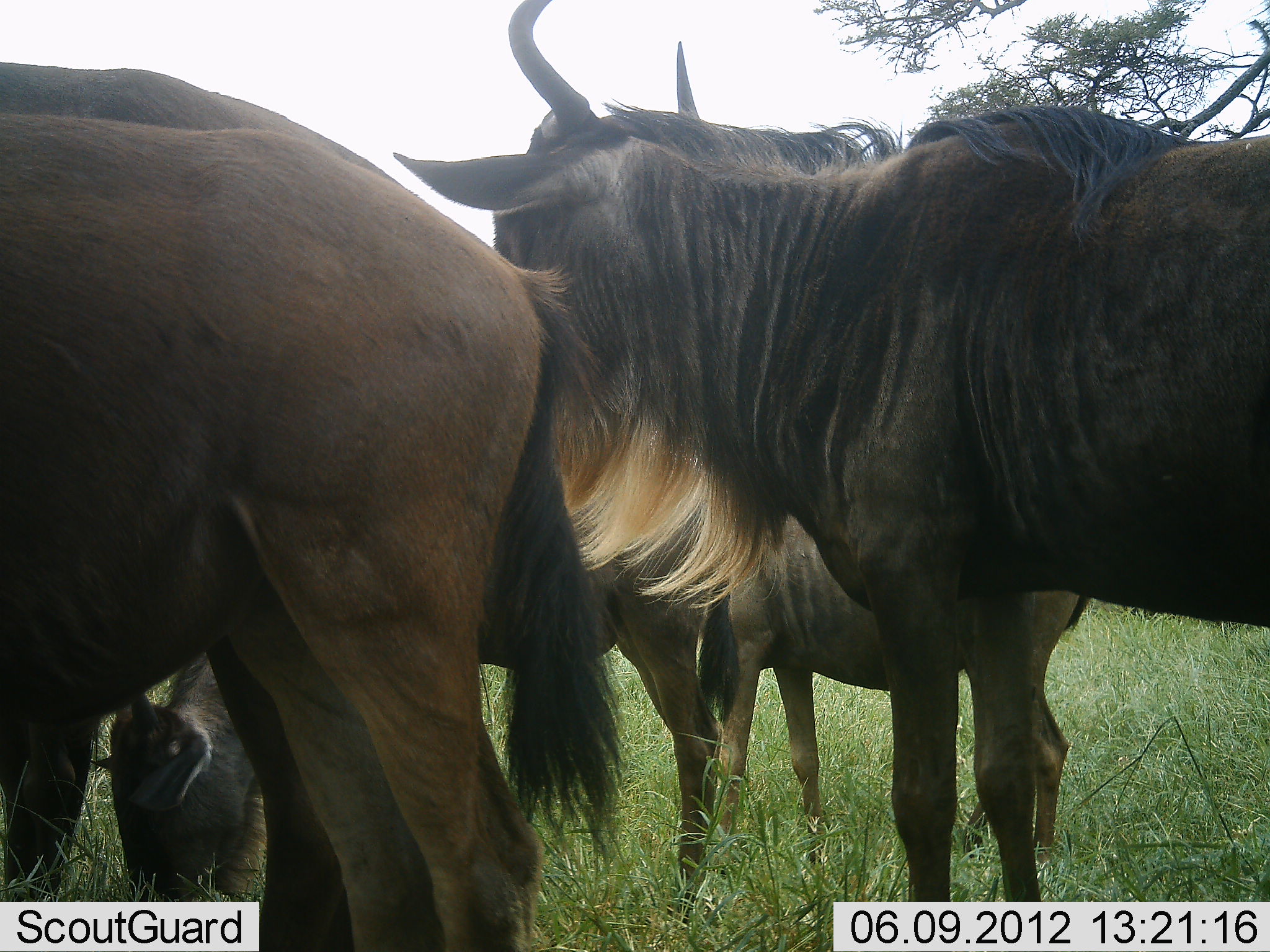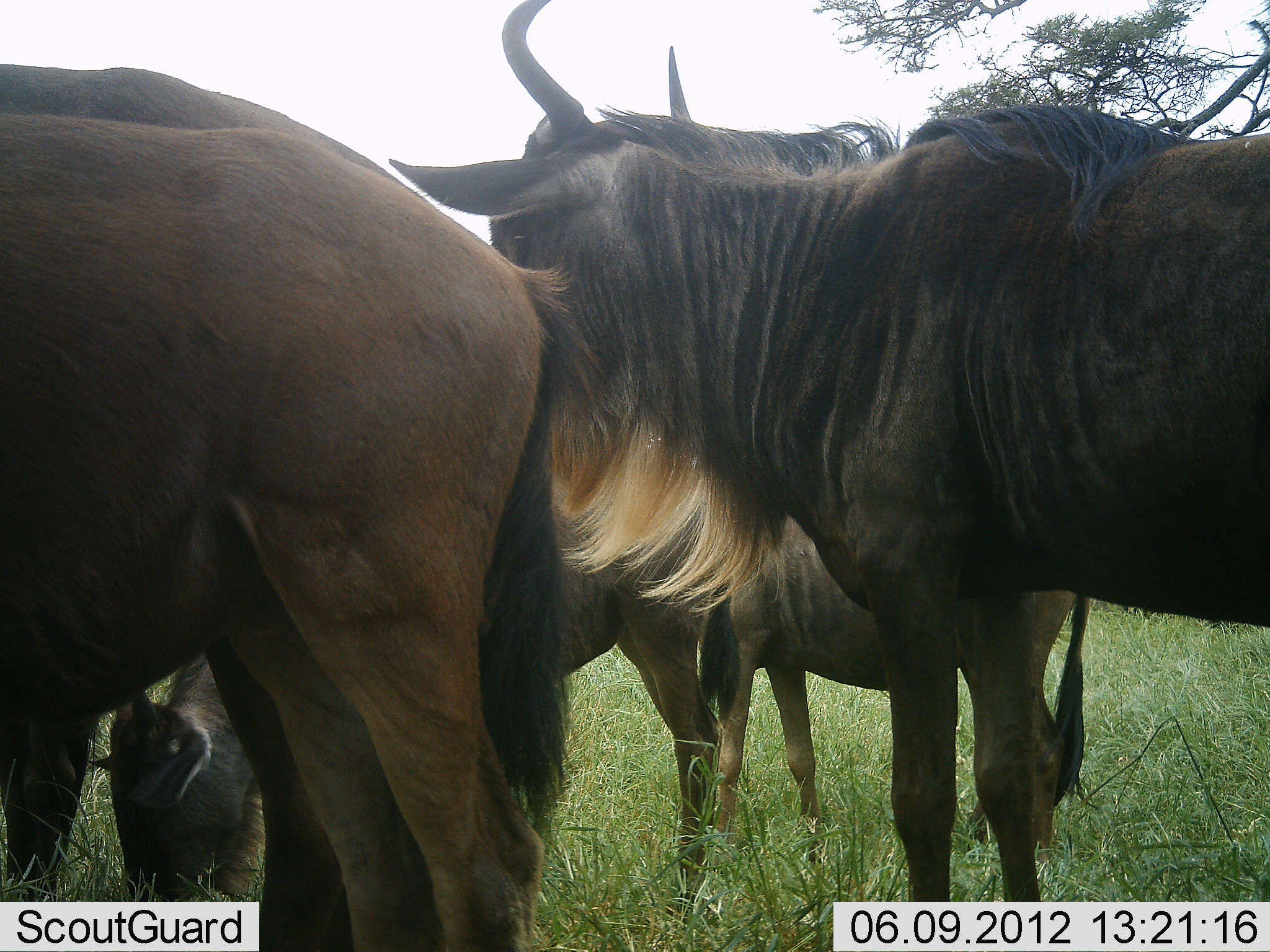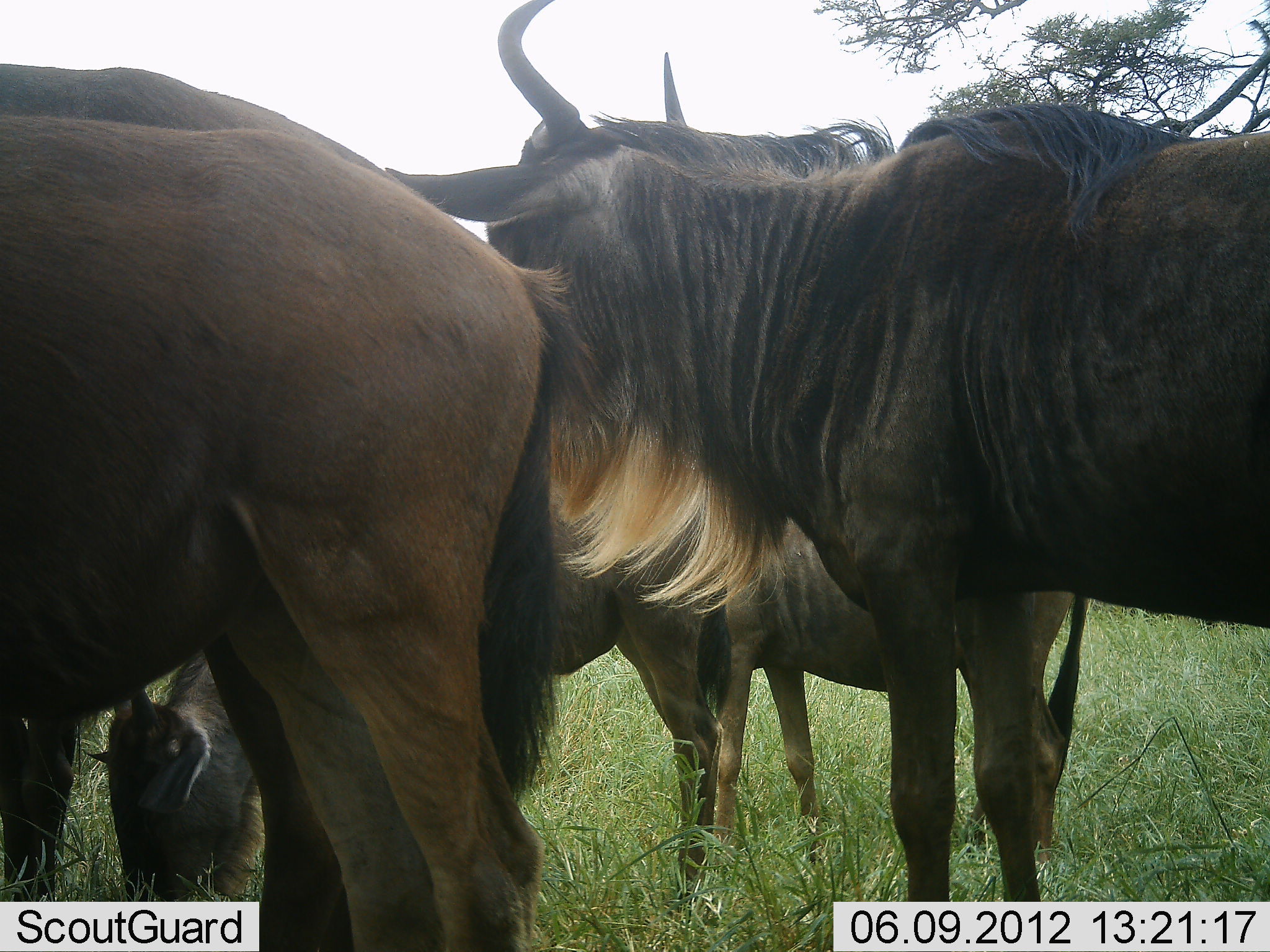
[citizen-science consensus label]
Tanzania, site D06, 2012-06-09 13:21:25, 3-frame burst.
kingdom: Animalia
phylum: Chordata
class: Mammalia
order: Artiodactyla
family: Bovidae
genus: Connochaetes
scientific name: Connochaetes taurinus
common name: blue wildebeest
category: wildebeest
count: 5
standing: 90%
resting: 10%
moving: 0%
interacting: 10%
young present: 10%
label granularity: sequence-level